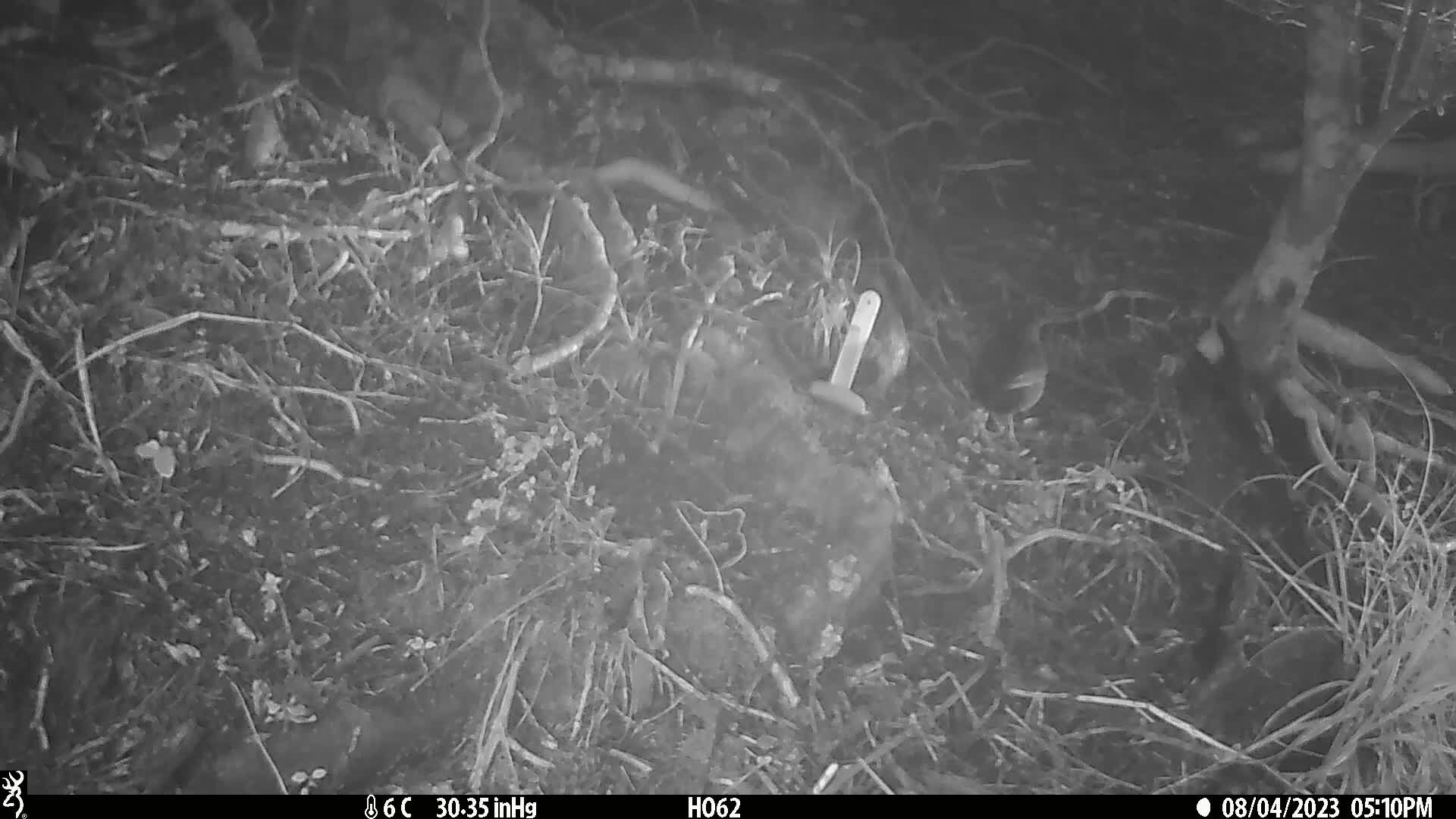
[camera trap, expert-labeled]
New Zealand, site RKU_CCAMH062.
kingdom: Animalia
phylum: Chordata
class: Aves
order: Passeriformes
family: Turdidae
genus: Turdus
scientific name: Turdus merula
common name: eurasian blackbird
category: blackbird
Blackbird (eurasian blackbird) (Turdus merula).